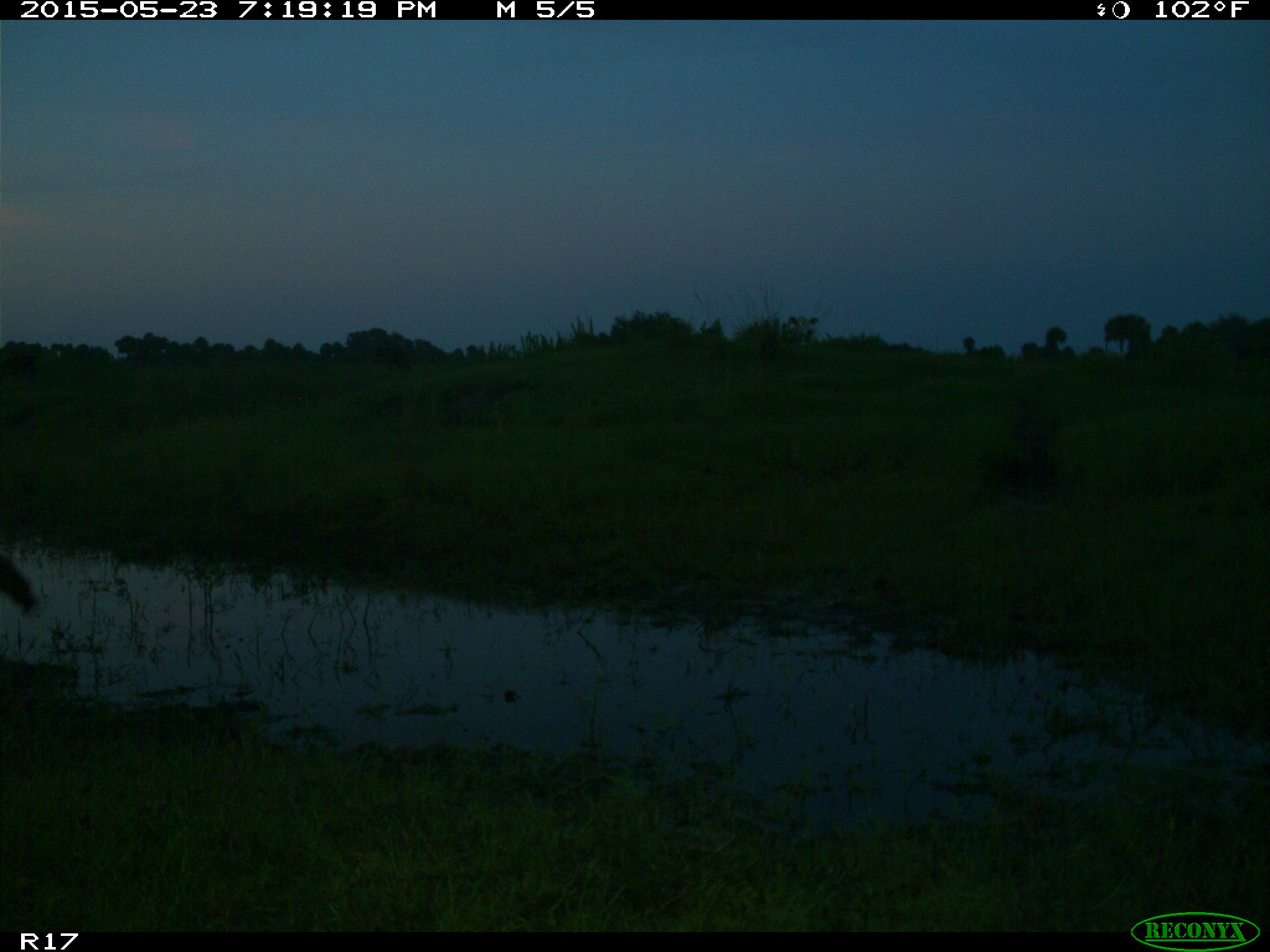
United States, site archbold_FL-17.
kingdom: Animalia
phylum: Chordata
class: Mammalia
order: Artiodactyla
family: Bovidae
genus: Bos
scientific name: Bos taurus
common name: domestic cow